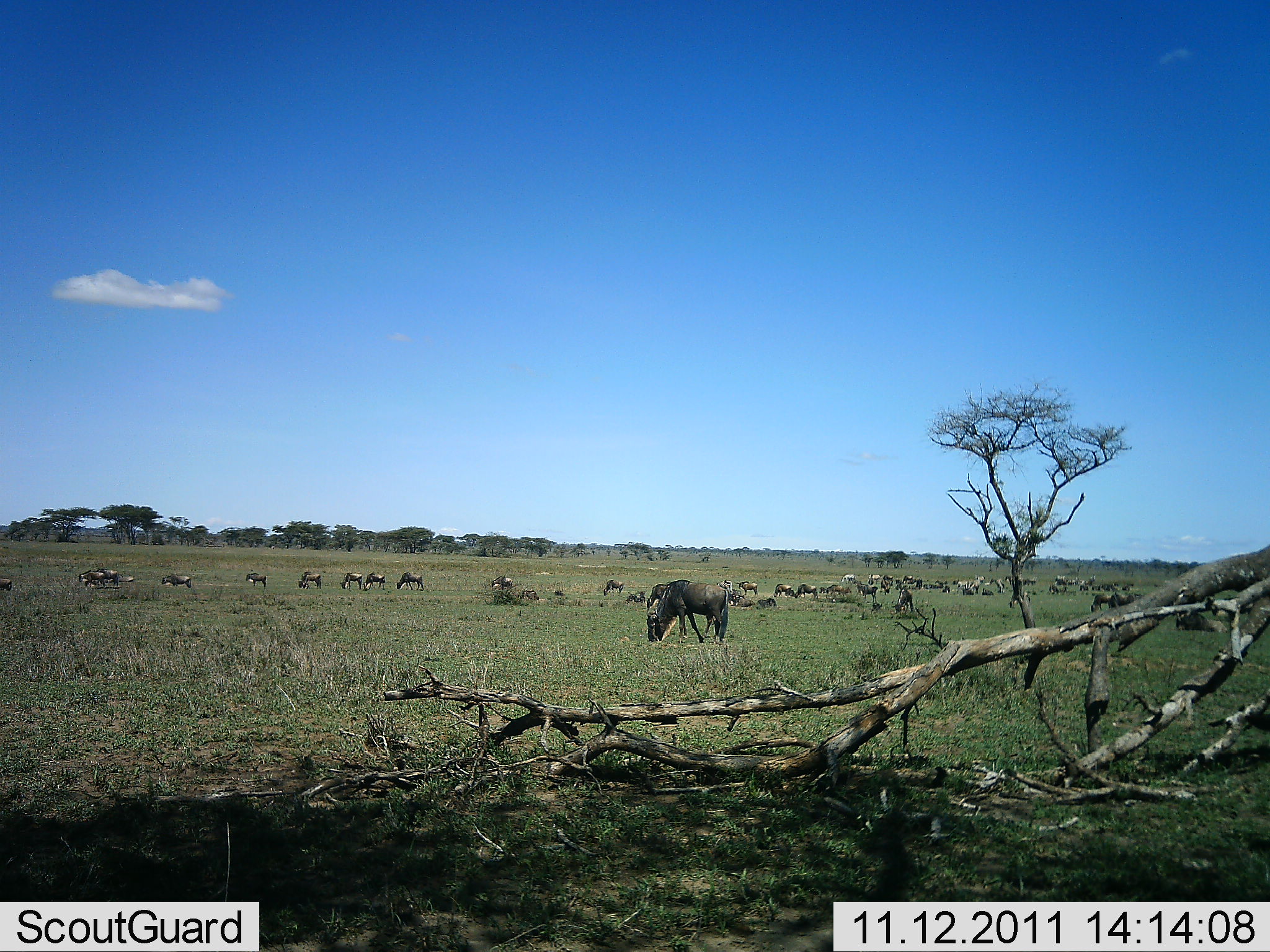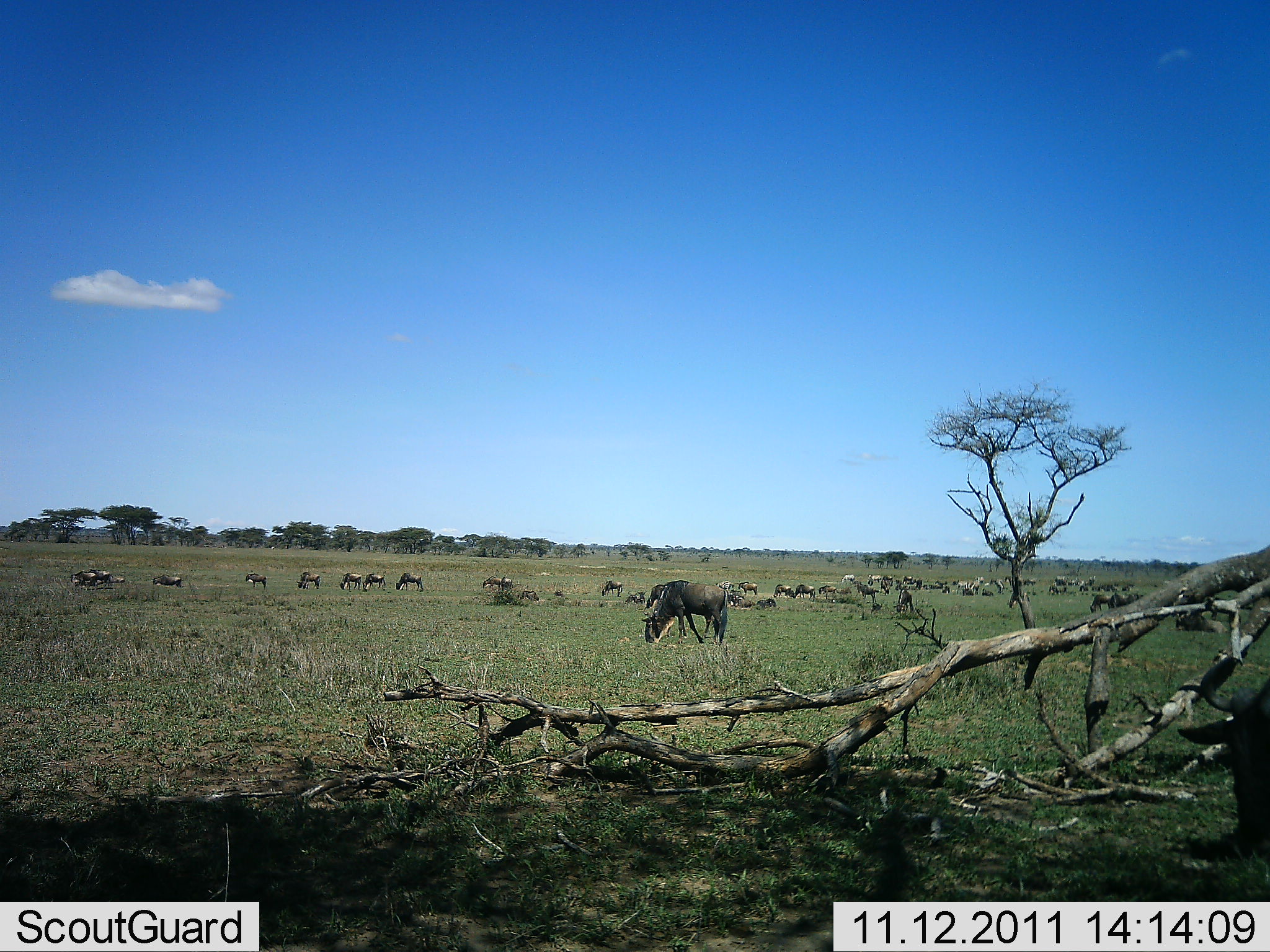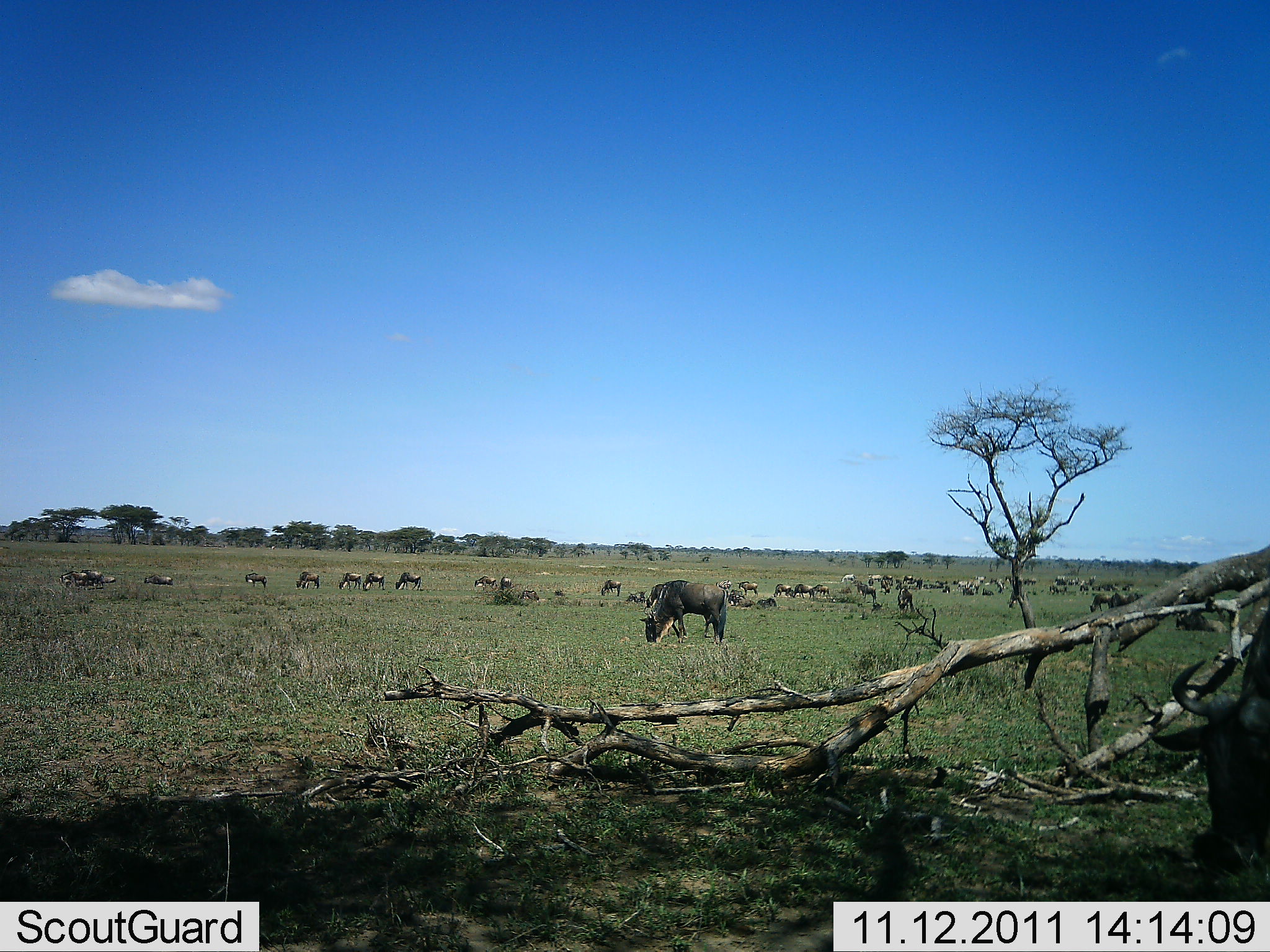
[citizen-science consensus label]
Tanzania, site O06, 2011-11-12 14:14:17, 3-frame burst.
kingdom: Animalia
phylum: Chordata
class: Mammalia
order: Artiodactyla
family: Bovidae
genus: Connochaetes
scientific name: Connochaetes taurinus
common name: blue wildebeest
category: wildebeest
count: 11-50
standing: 44%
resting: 6%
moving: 25%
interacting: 6%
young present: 0%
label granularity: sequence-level